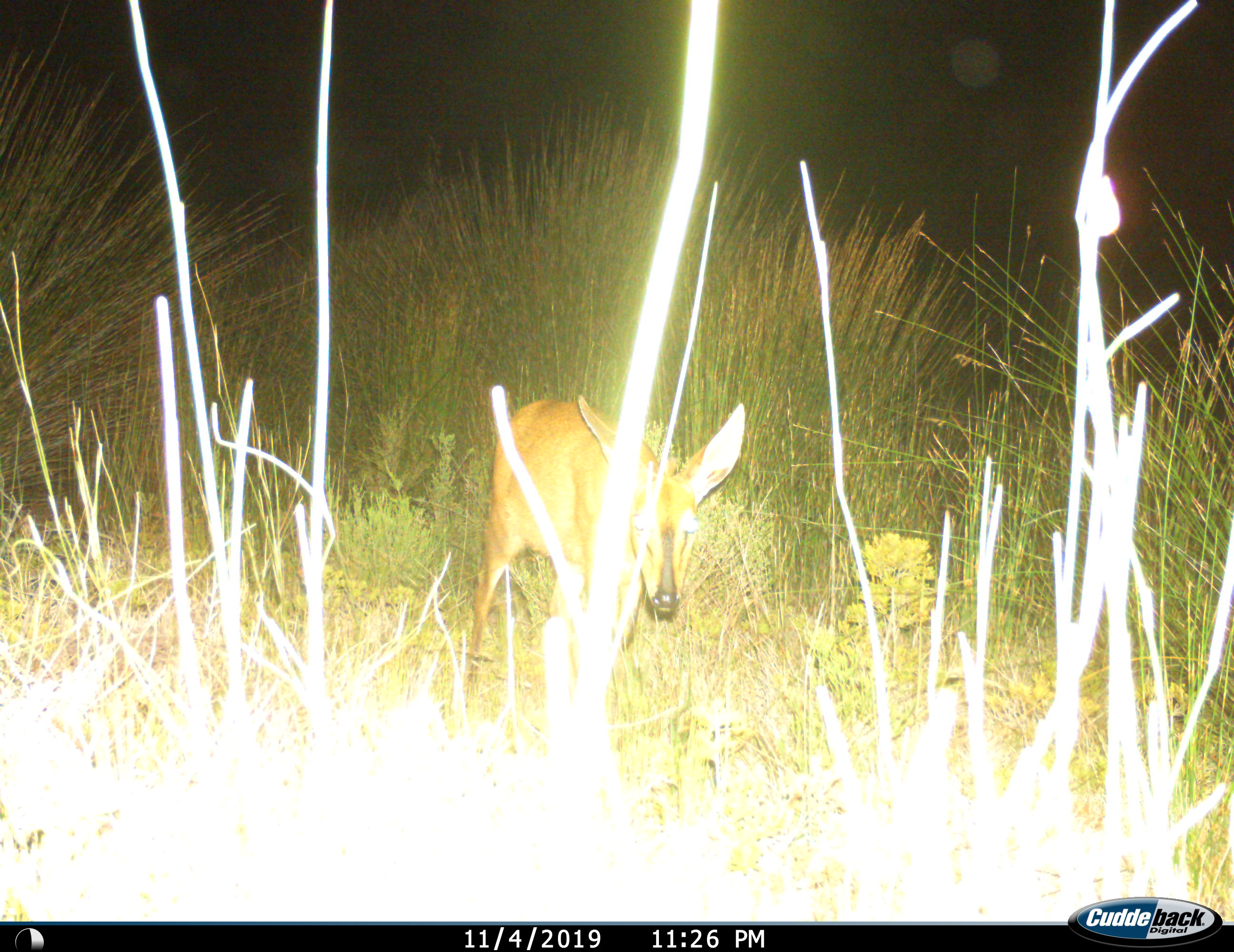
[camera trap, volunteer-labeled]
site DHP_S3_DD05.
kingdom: Animalia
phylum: Chordata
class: Mammalia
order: Artiodactyla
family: Bovidae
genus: Sylvicapra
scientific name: Sylvicapra grimmia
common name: common duiker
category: duikercommongrey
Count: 1.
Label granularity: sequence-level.